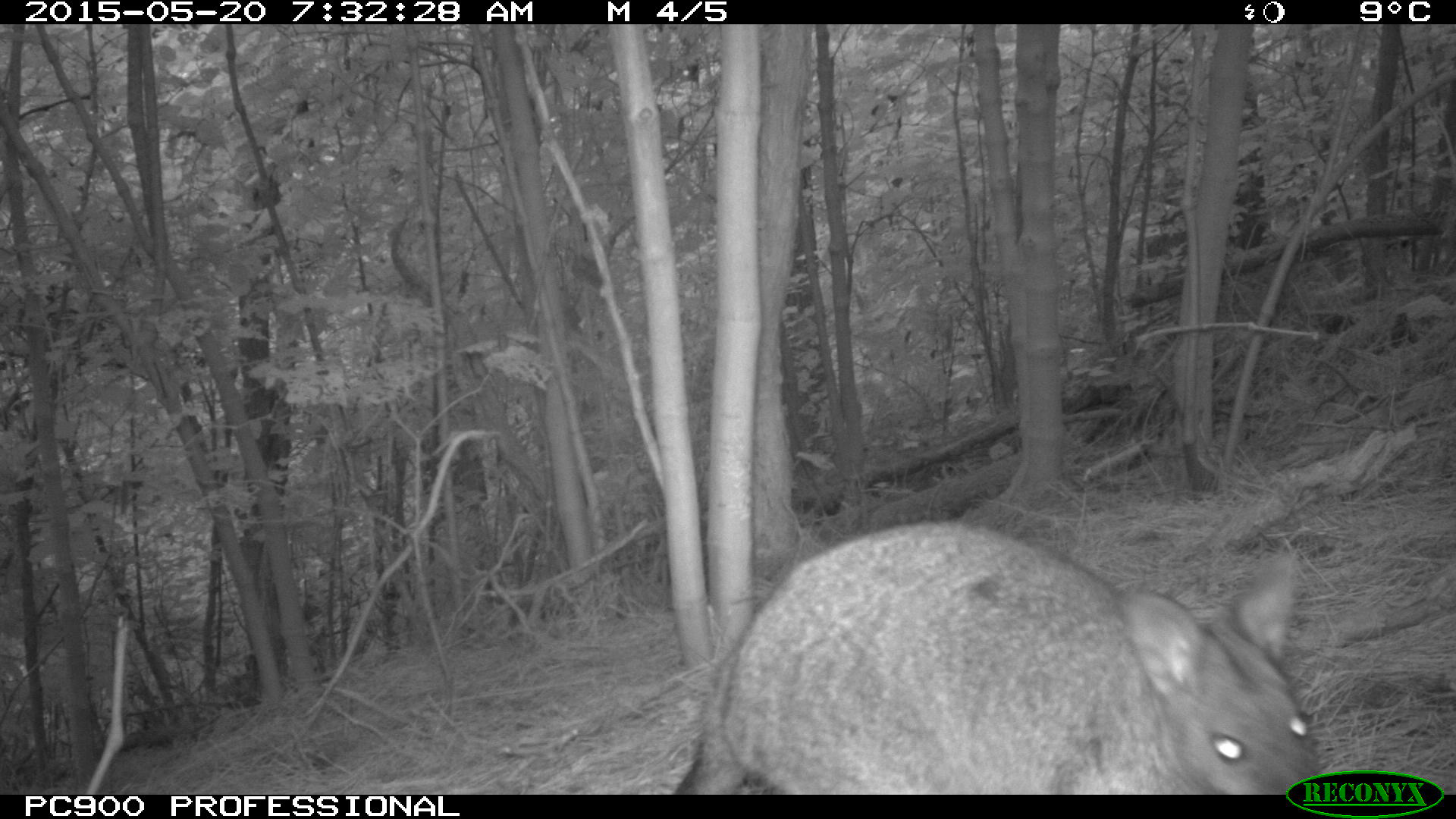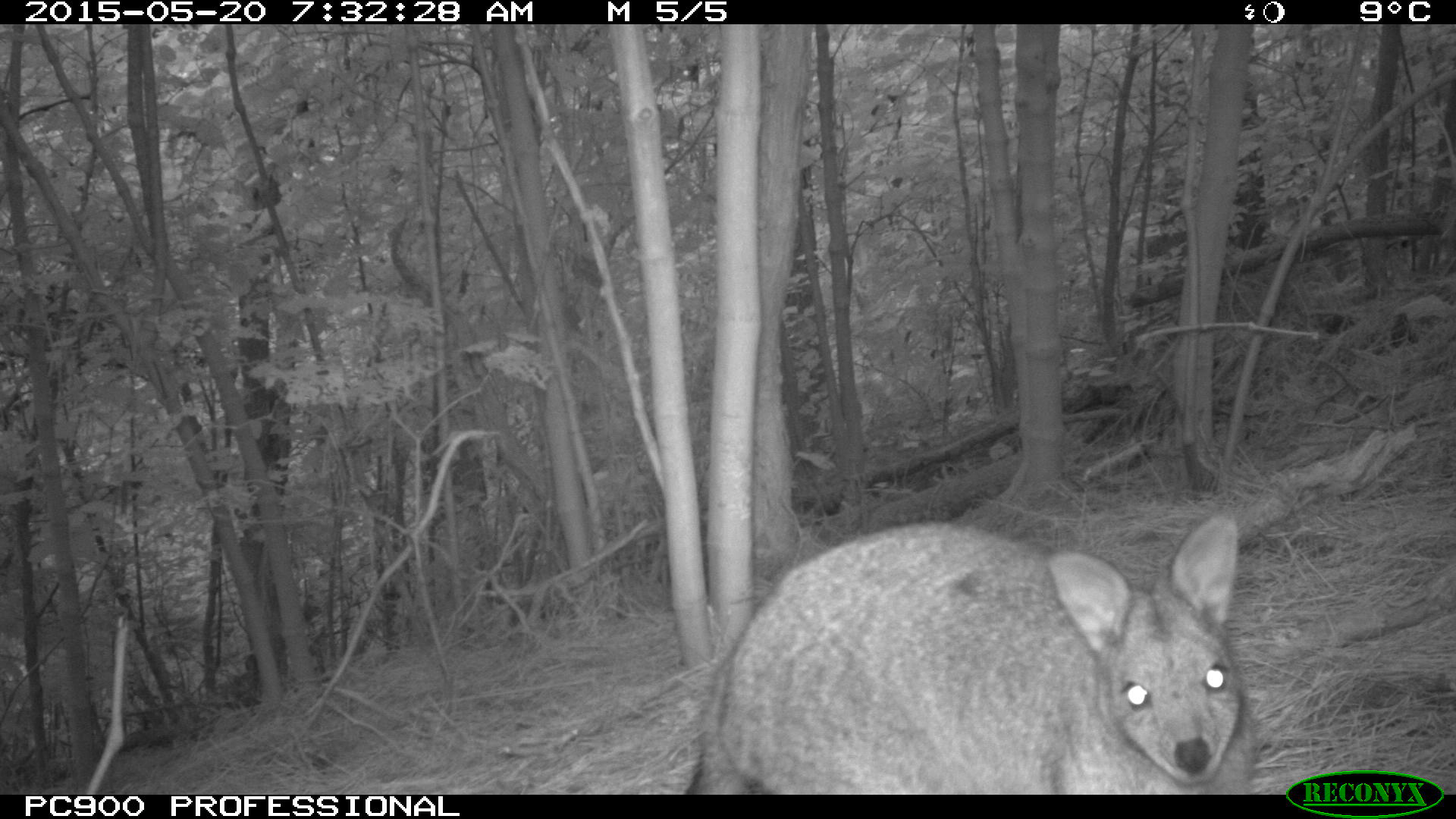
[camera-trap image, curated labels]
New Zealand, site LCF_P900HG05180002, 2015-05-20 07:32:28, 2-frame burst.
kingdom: Animalia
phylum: Chordata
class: Mammalia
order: Diprotodontia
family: Macropodidae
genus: Notamacropus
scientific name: Notamacropus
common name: wallaby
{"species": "wallaby (Notamacropus)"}